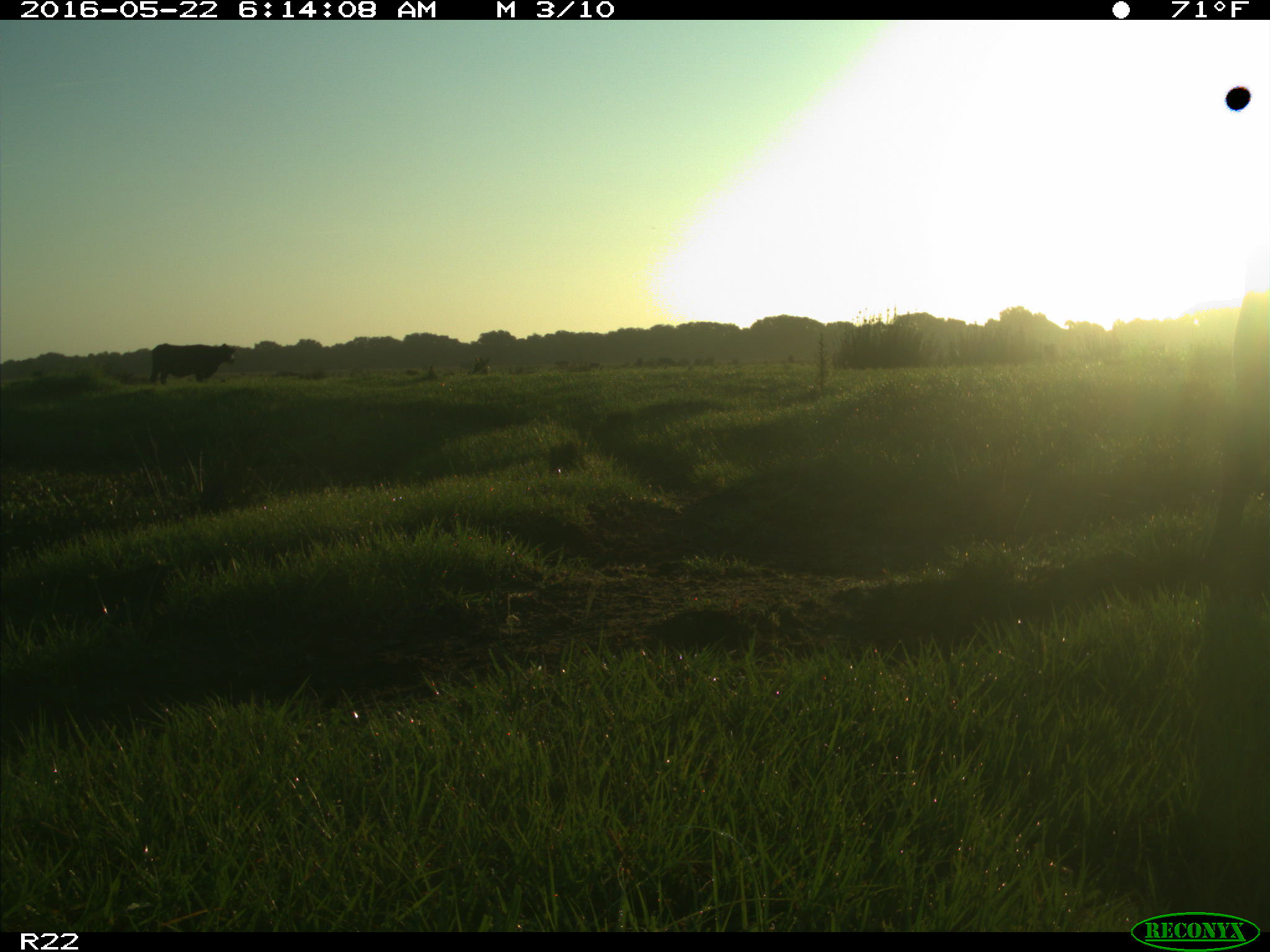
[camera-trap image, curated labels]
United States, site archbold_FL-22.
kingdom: Animalia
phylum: Chordata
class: Mammalia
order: Artiodactyla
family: Bovidae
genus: Bos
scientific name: Bos taurus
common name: domestic cow